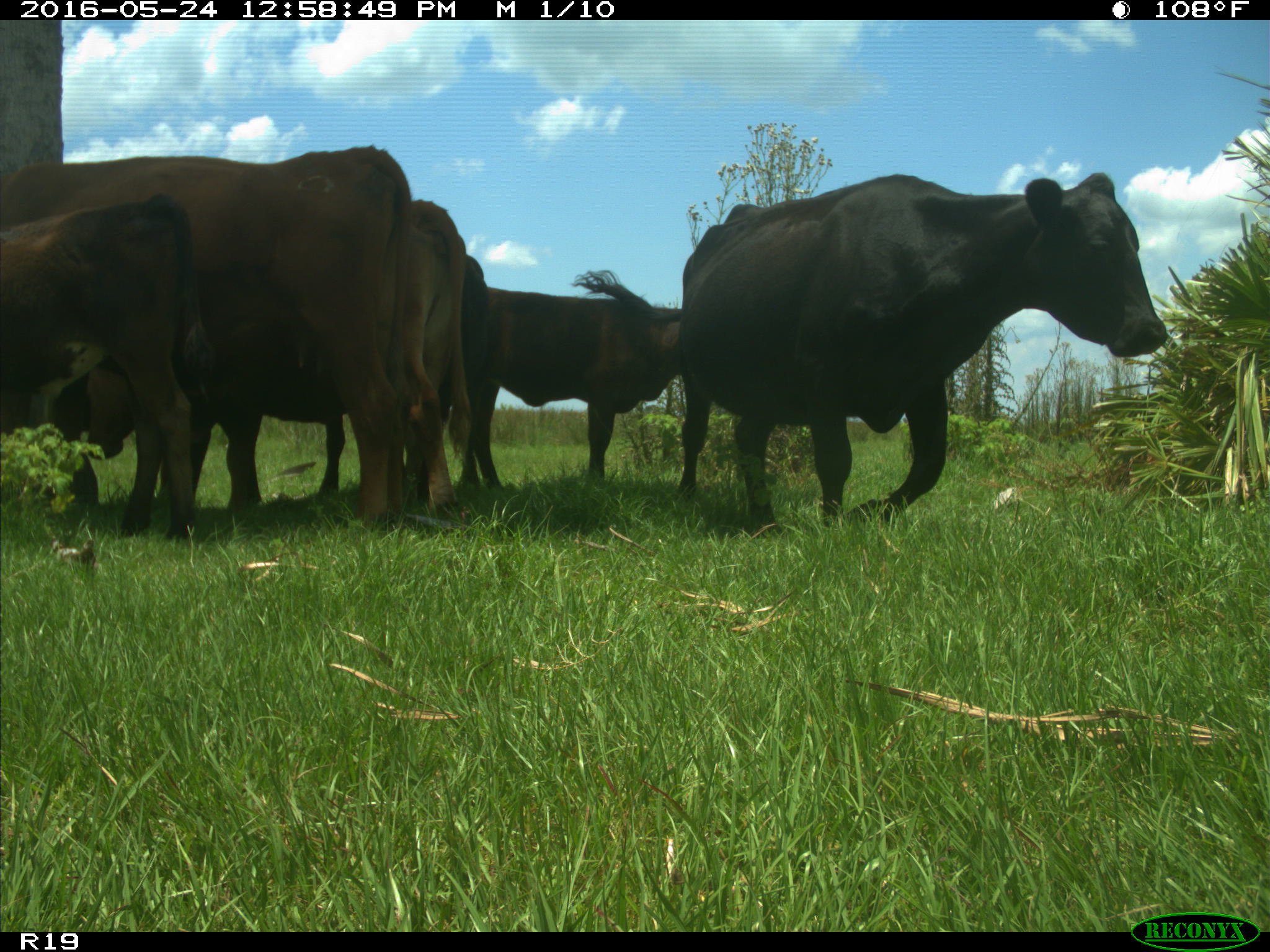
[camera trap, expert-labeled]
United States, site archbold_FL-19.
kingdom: Animalia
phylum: Chordata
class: Mammalia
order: Artiodactyla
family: Bovidae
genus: Bos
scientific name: Bos taurus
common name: domestic cow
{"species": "Bos taurus (domestic cow)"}